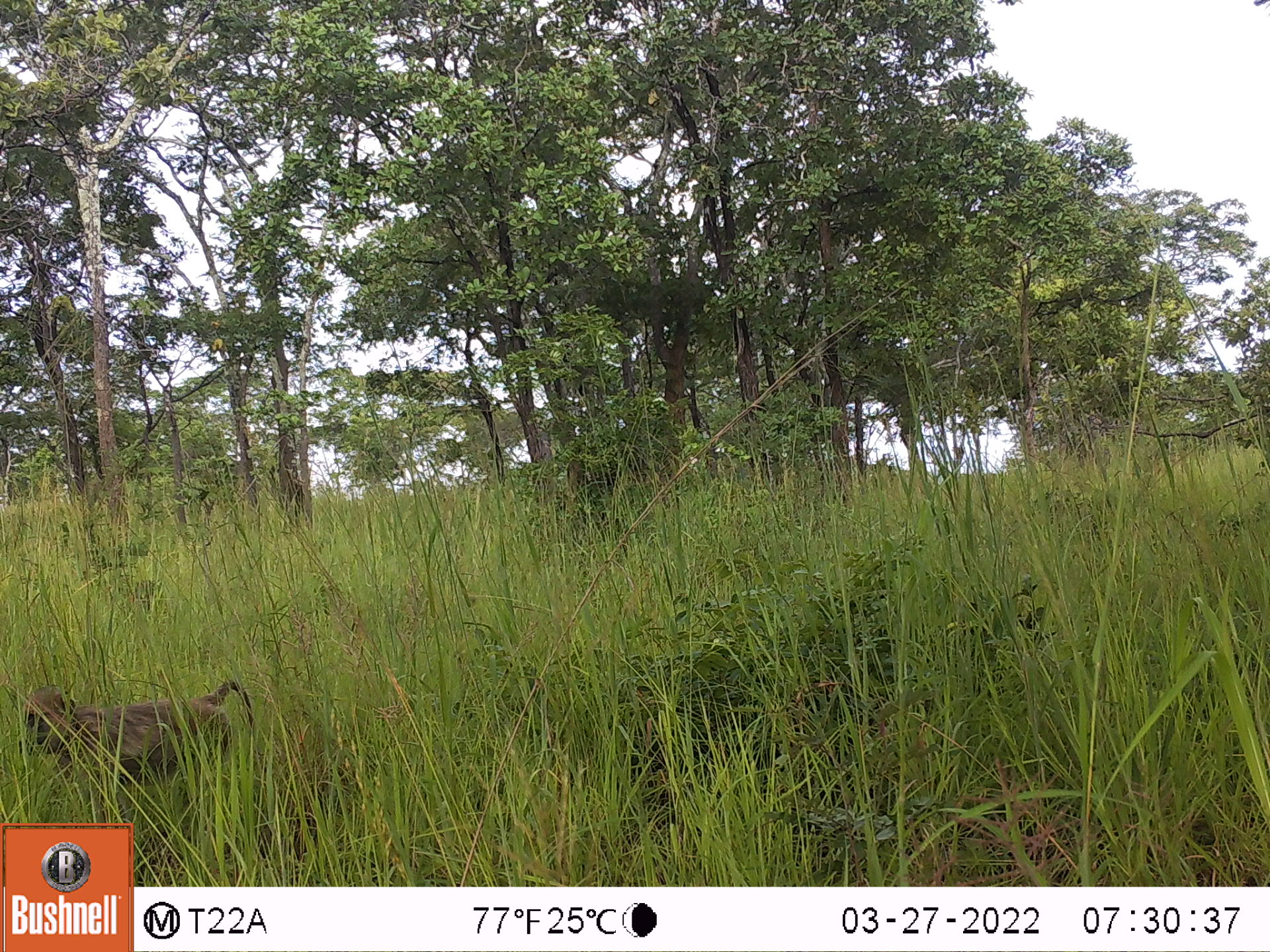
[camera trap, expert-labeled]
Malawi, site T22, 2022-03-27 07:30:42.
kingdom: Animalia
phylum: Chordata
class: Mammalia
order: Primates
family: Cercopithecidae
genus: Papio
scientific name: Papio cynocephalus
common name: yellow baboon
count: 1